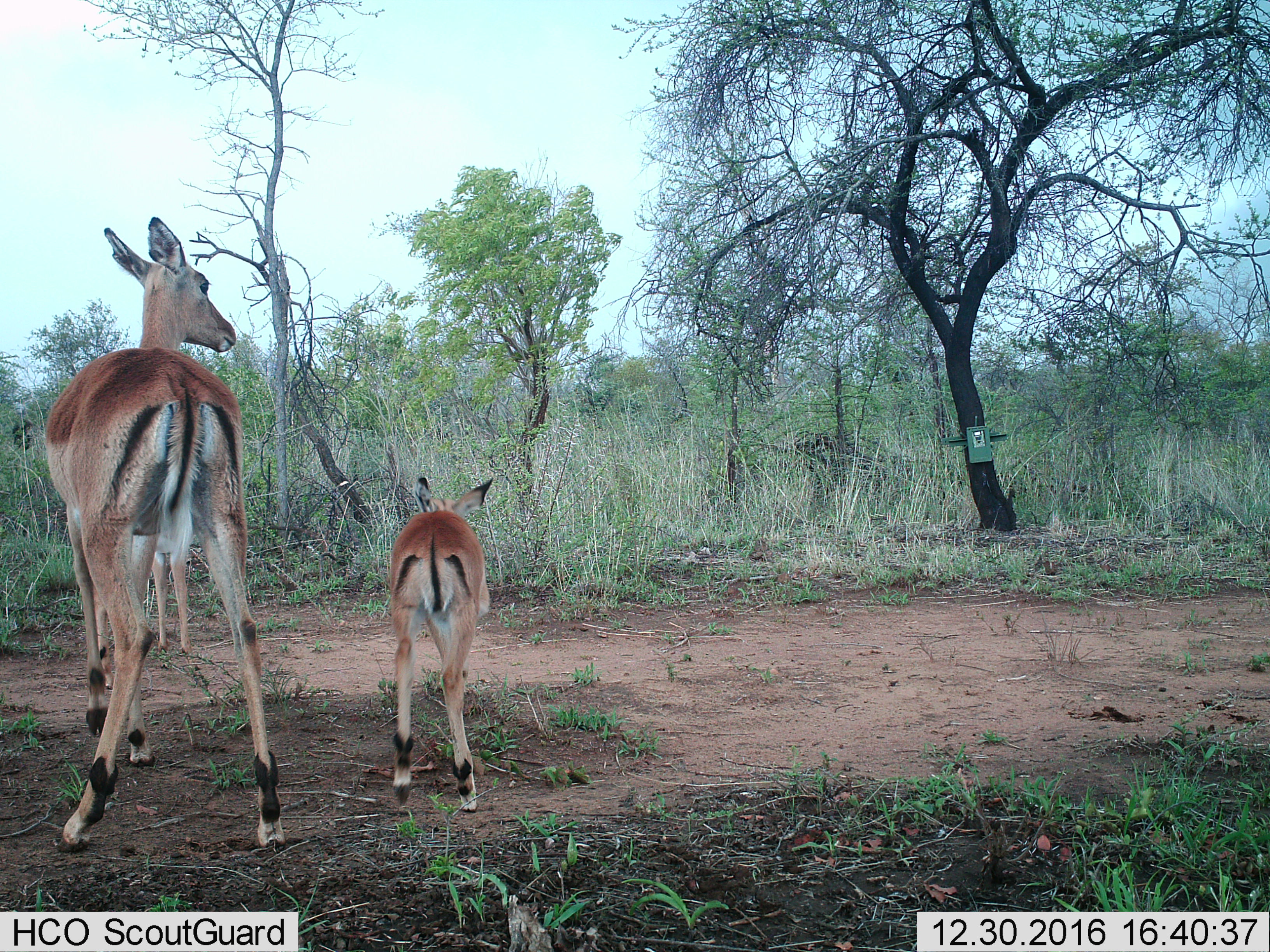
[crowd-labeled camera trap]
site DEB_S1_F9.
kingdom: Animalia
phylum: Chordata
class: Mammalia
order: Artiodactyla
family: Bovidae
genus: Aepyceros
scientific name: Aepyceros melampus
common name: impala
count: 2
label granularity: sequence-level